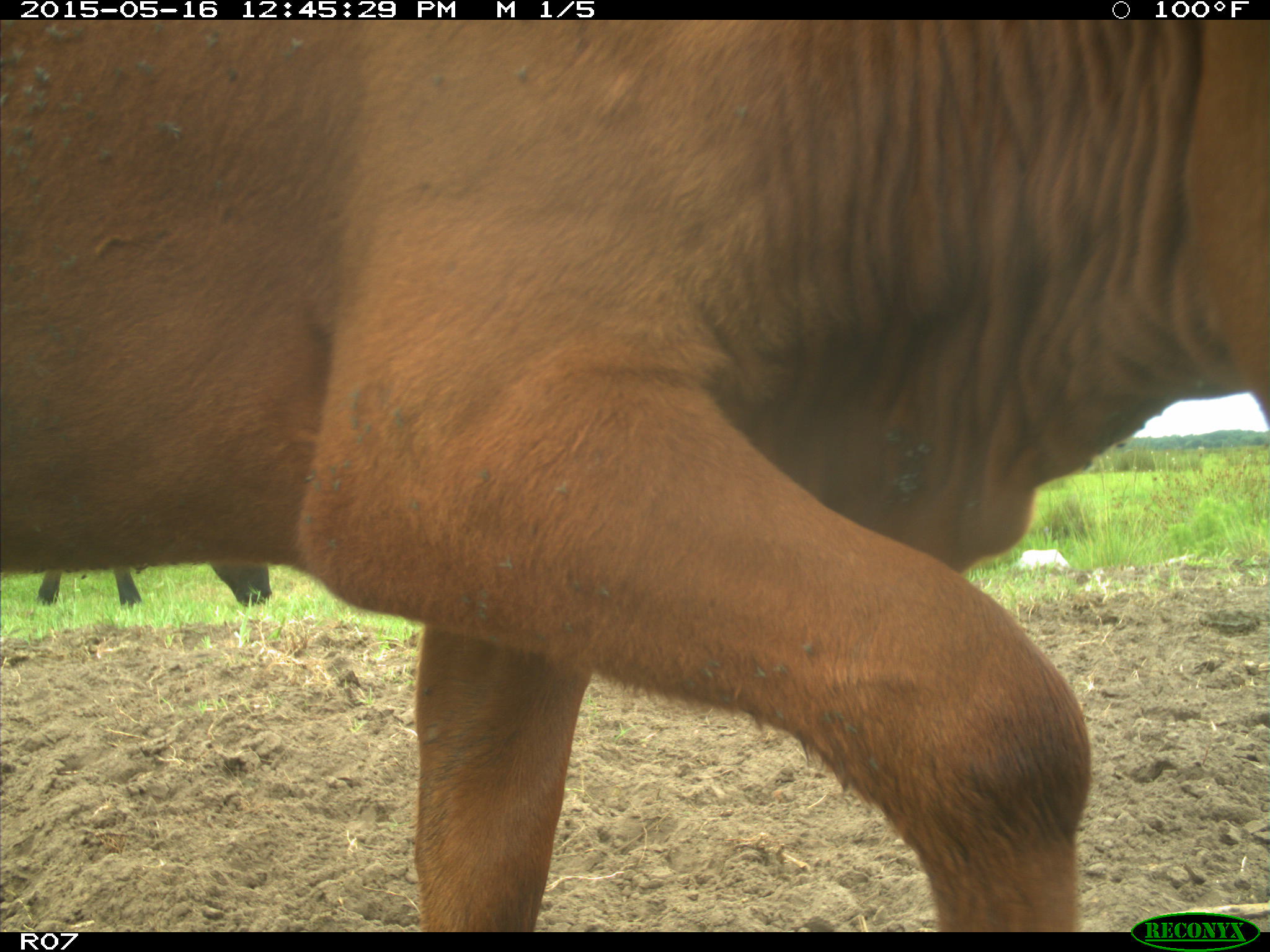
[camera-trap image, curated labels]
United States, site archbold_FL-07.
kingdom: Animalia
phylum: Chordata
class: Mammalia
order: Artiodactyla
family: Bovidae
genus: Bos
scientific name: Bos taurus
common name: domestic cow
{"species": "Bos taurus (domestic cow)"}